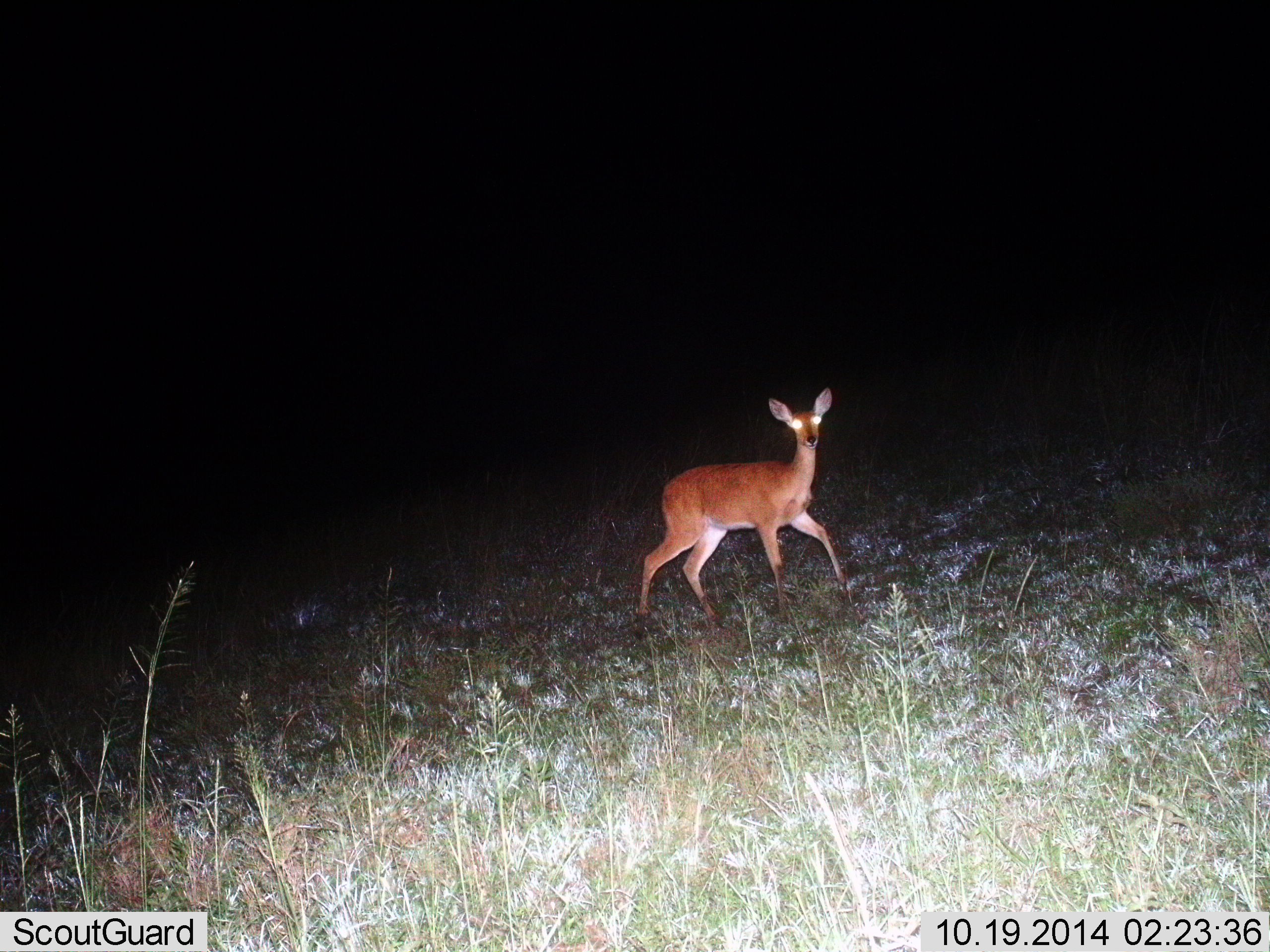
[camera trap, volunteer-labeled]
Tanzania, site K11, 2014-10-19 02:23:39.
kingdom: Animalia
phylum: Chordata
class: Mammalia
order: Artiodactyla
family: Bovidae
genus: Redunca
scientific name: Redunca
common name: reedbuck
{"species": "reedbuck (Redunca)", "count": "1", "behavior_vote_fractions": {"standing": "40%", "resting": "0%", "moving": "70%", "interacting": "0%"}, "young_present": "0%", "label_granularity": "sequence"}